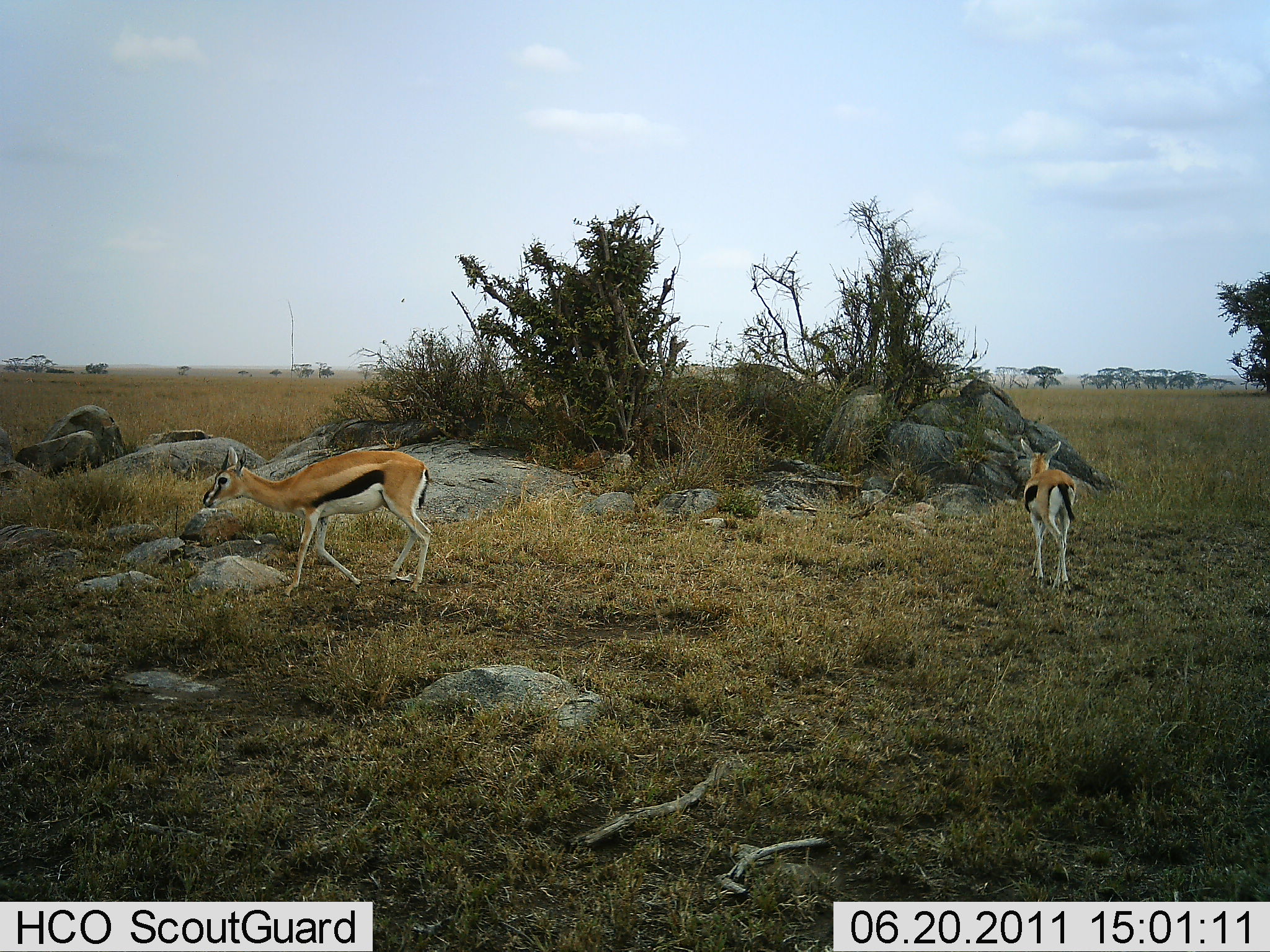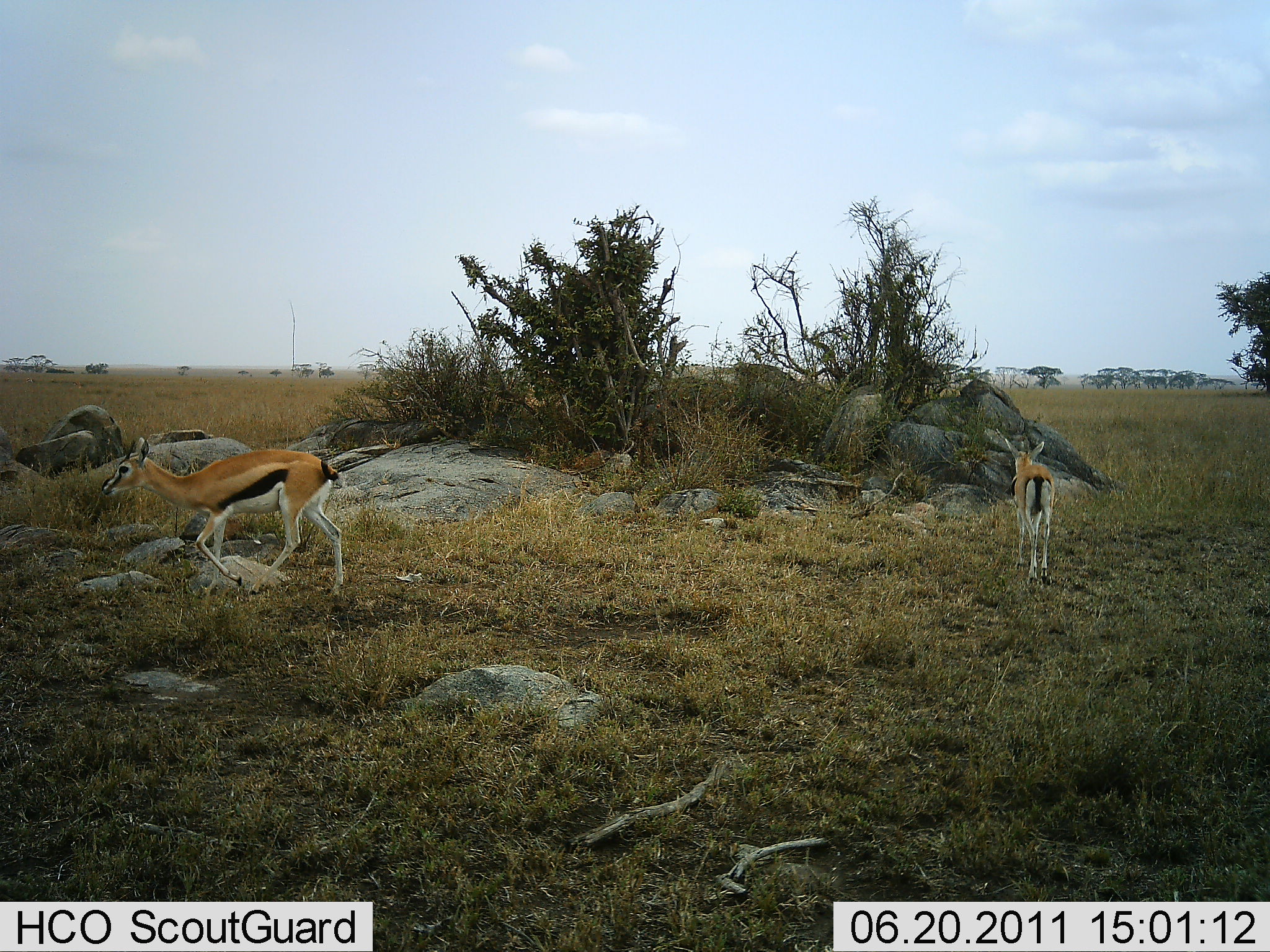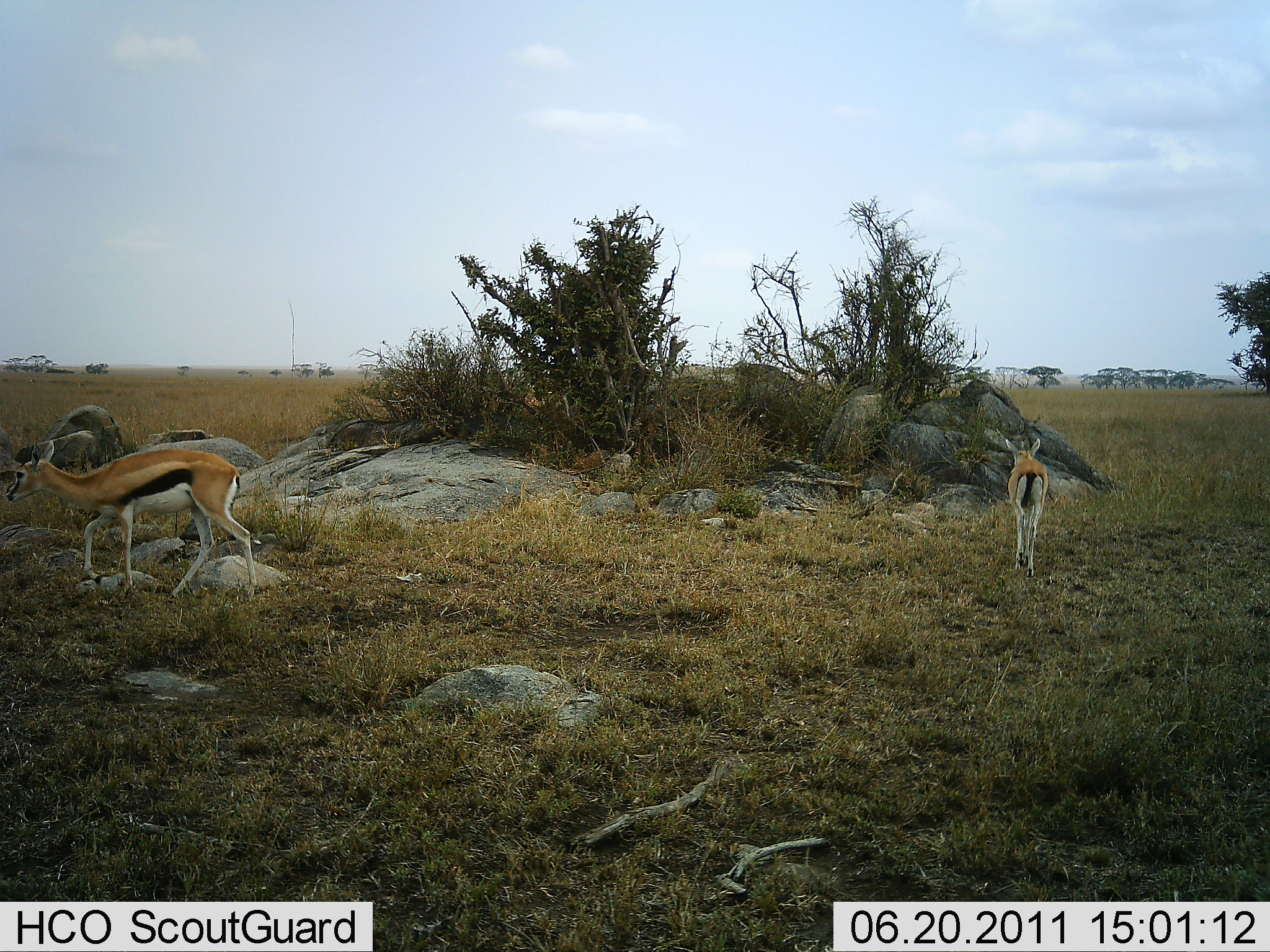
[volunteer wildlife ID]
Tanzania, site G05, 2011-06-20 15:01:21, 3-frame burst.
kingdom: Animalia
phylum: Chordata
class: Mammalia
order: Artiodactyla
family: Bovidae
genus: Eudorcas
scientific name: Eudorcas thomsonii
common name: thomson's gazelle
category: gazellethomsons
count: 2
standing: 30%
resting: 0%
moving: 80%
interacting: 0%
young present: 10%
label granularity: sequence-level